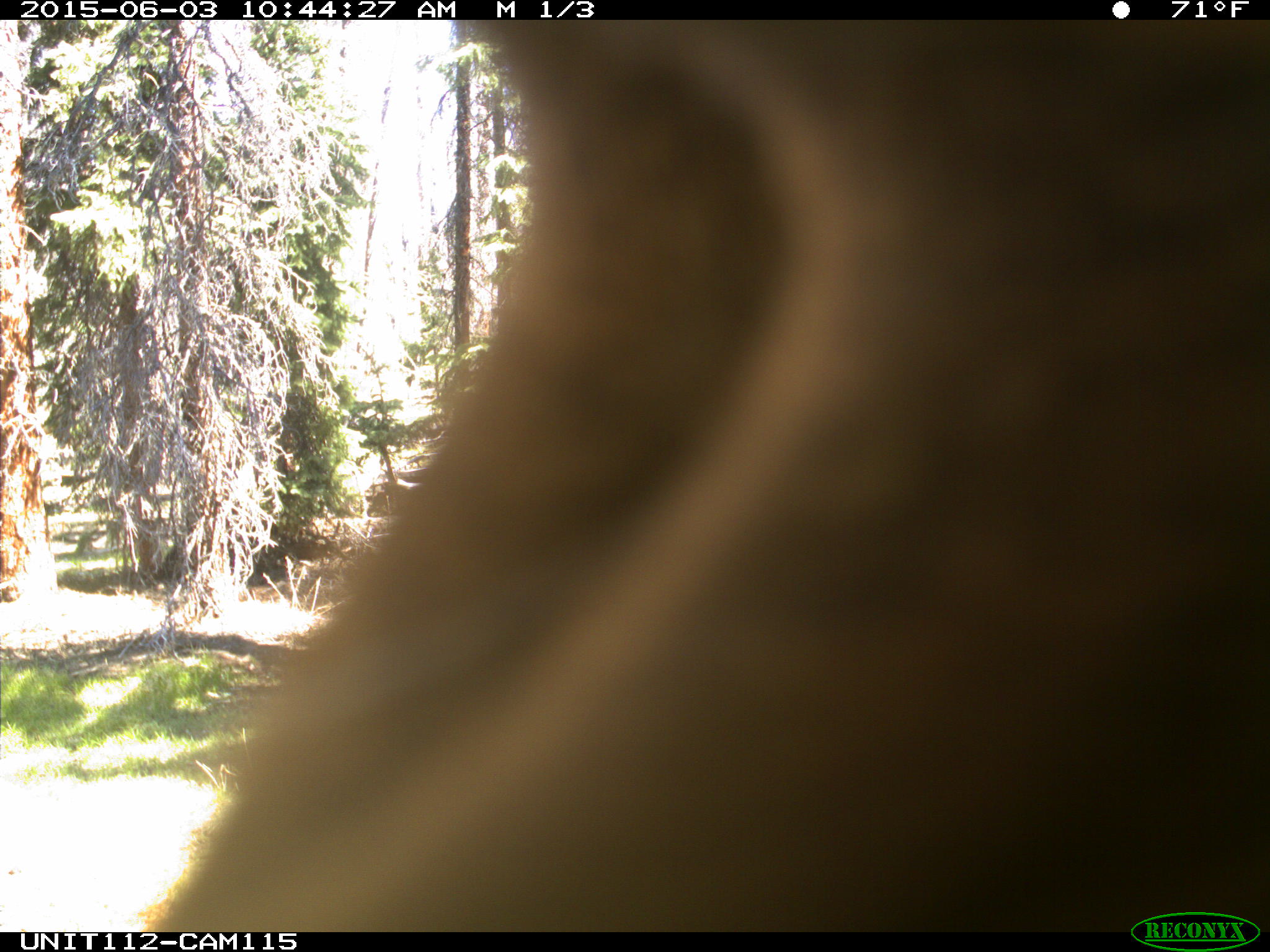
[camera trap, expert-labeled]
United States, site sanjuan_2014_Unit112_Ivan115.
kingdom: Animalia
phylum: Chordata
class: Mammalia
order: Artiodactyla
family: Cervidae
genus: Cervus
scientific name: Cervus elaphus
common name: red deer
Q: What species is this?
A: Cervus elaphus (red deer).